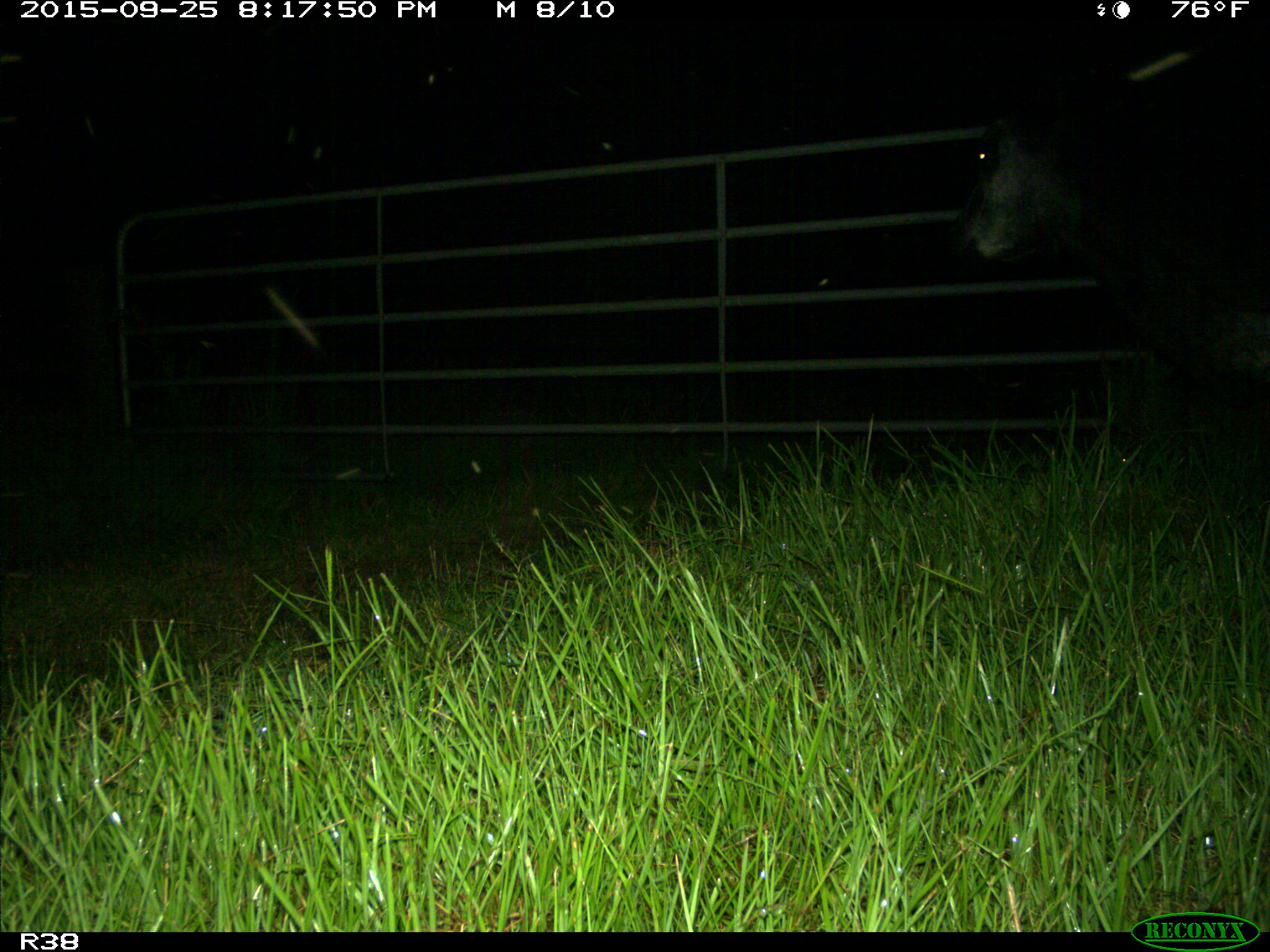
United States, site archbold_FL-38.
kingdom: Animalia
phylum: Chordata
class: Mammalia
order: Artiodactyla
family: Bovidae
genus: Bos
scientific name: Bos taurus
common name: domestic cow